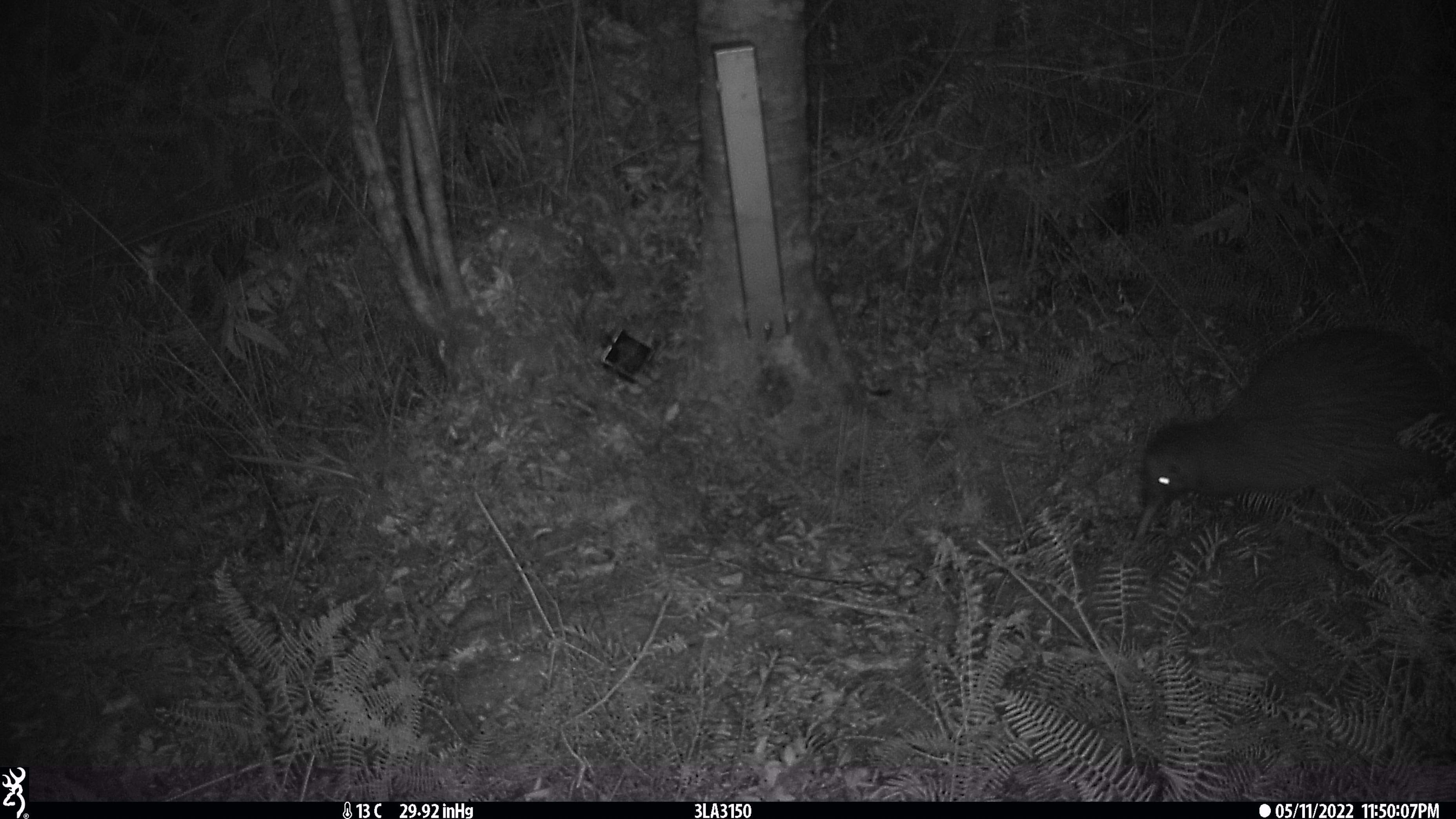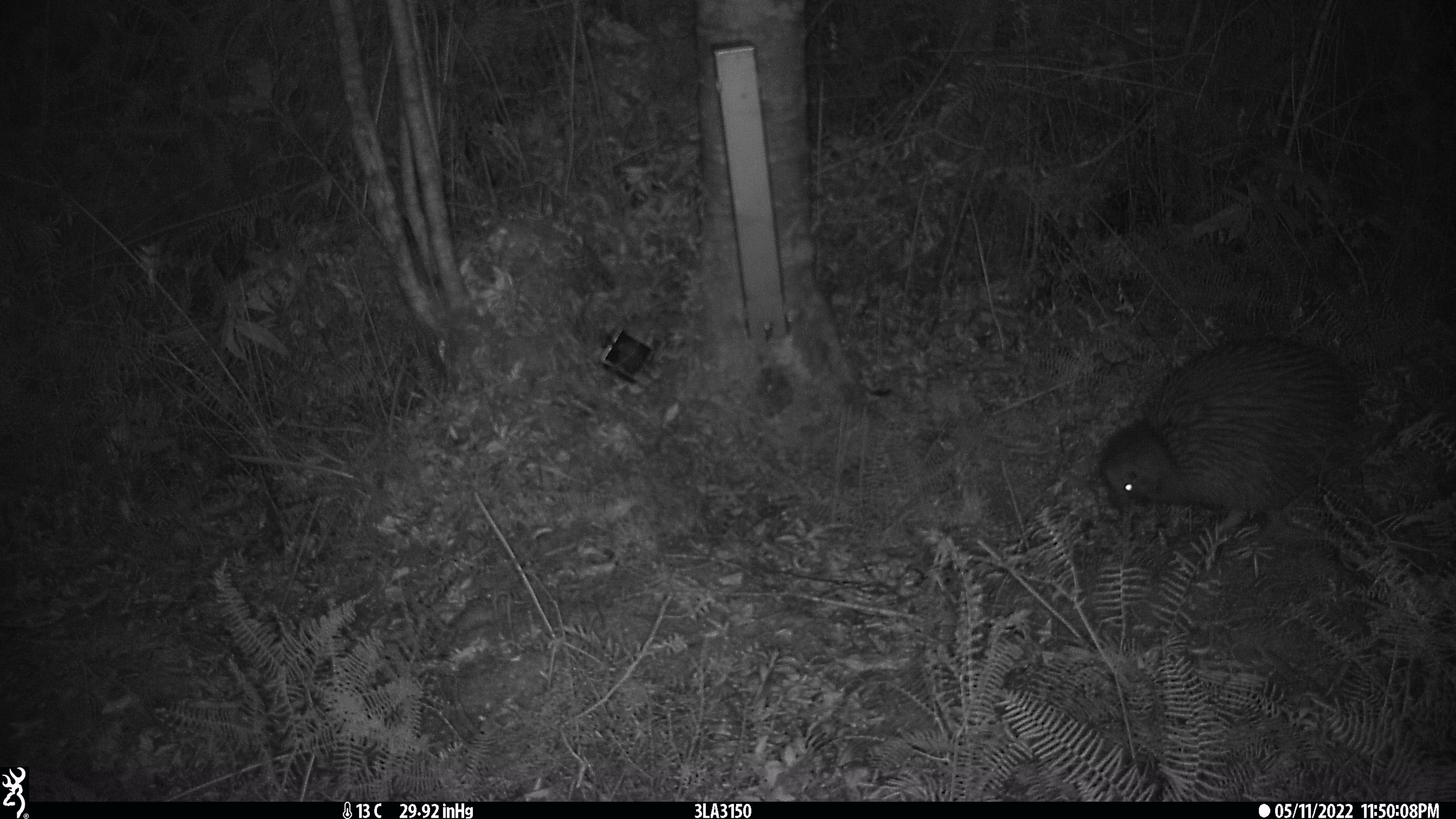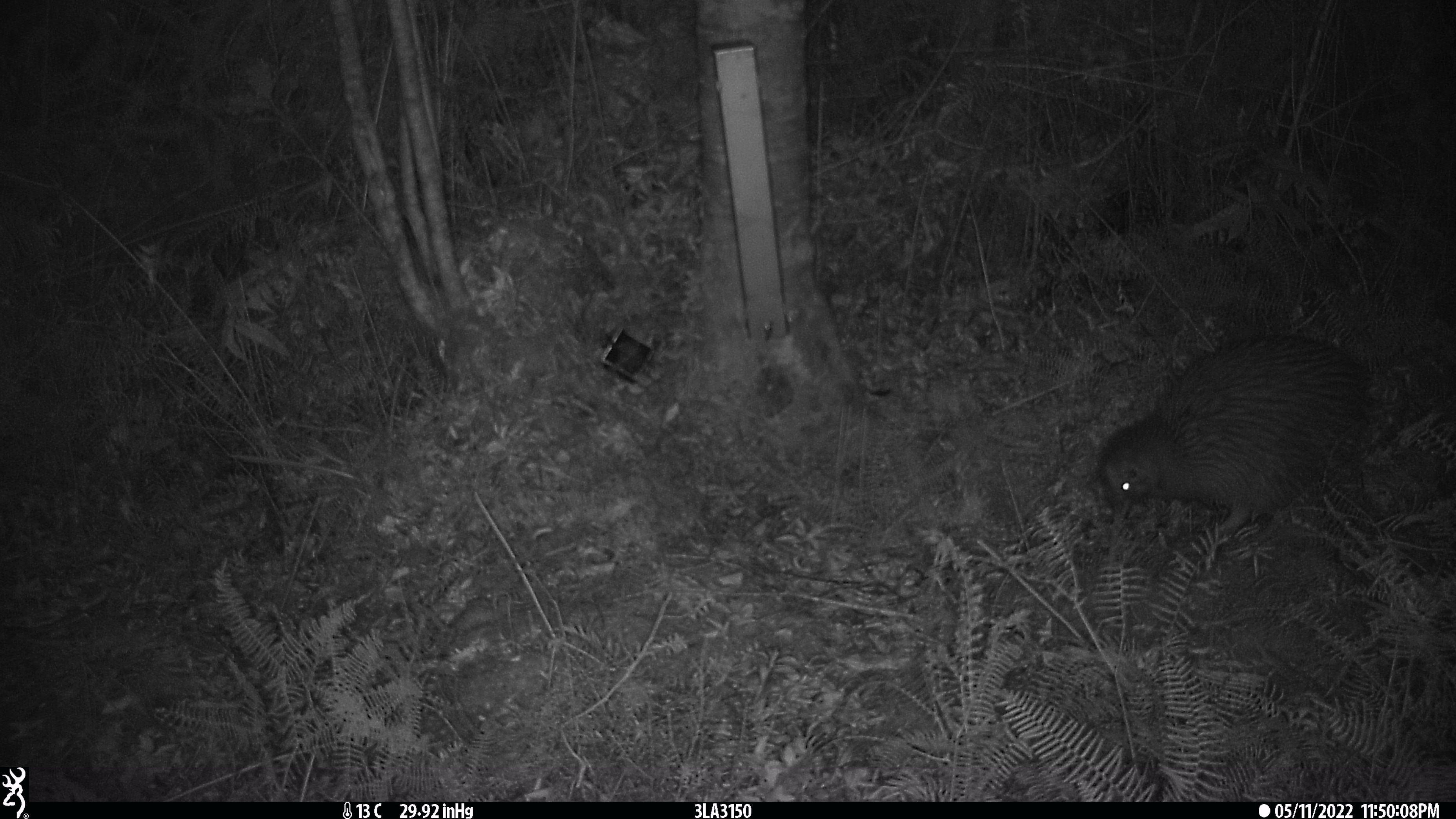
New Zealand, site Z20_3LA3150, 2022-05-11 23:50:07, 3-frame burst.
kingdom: Animalia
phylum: Chordata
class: Aves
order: Apterygiformes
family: Apterygidae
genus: Apteryx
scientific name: Apteryx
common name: kiwi